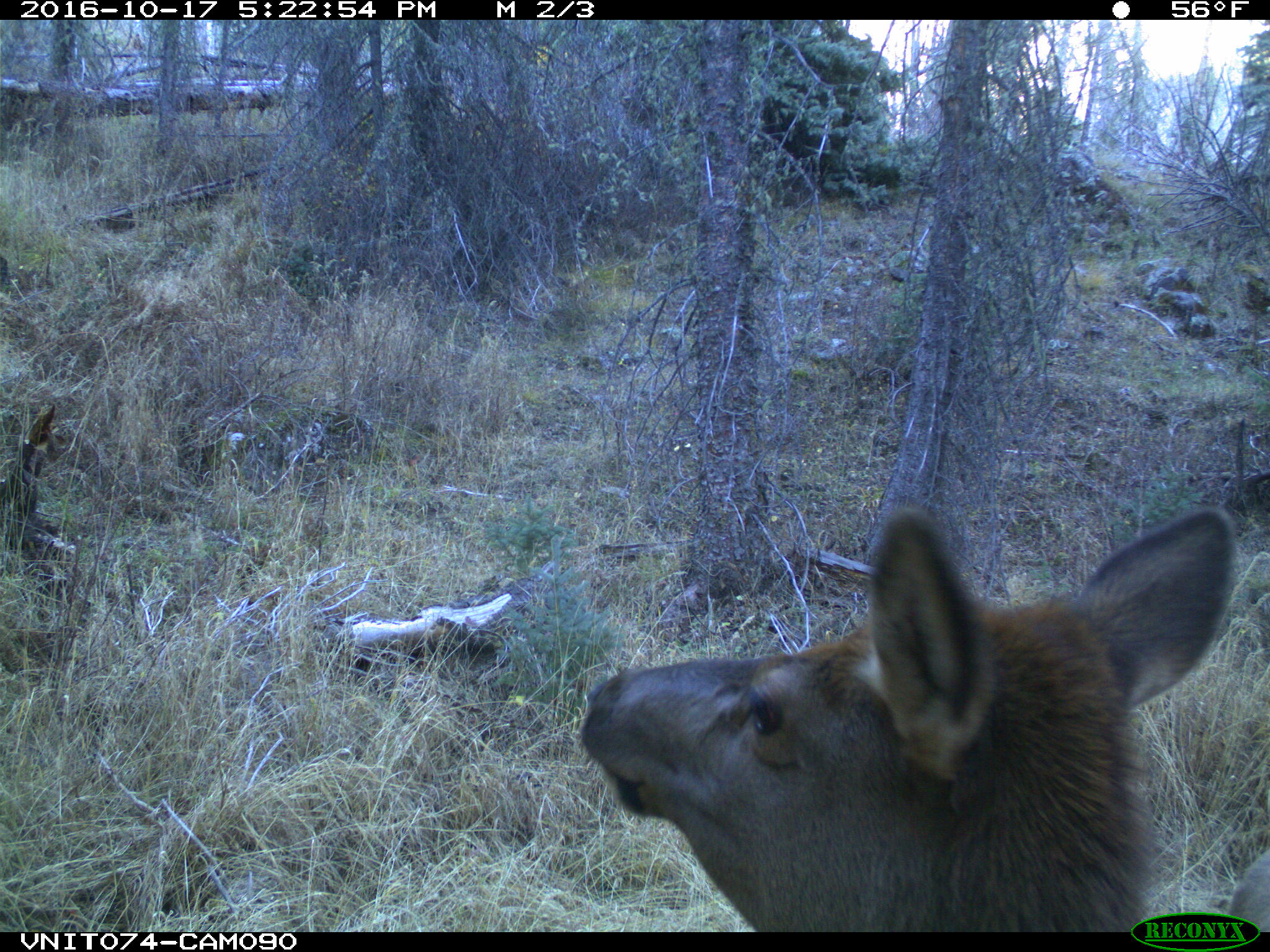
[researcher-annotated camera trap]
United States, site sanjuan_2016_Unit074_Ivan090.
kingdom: Animalia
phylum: Chordata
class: Mammalia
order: Artiodactyla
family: Cervidae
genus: Cervus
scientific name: Cervus elaphus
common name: red deer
Cervus elaphus (red deer).